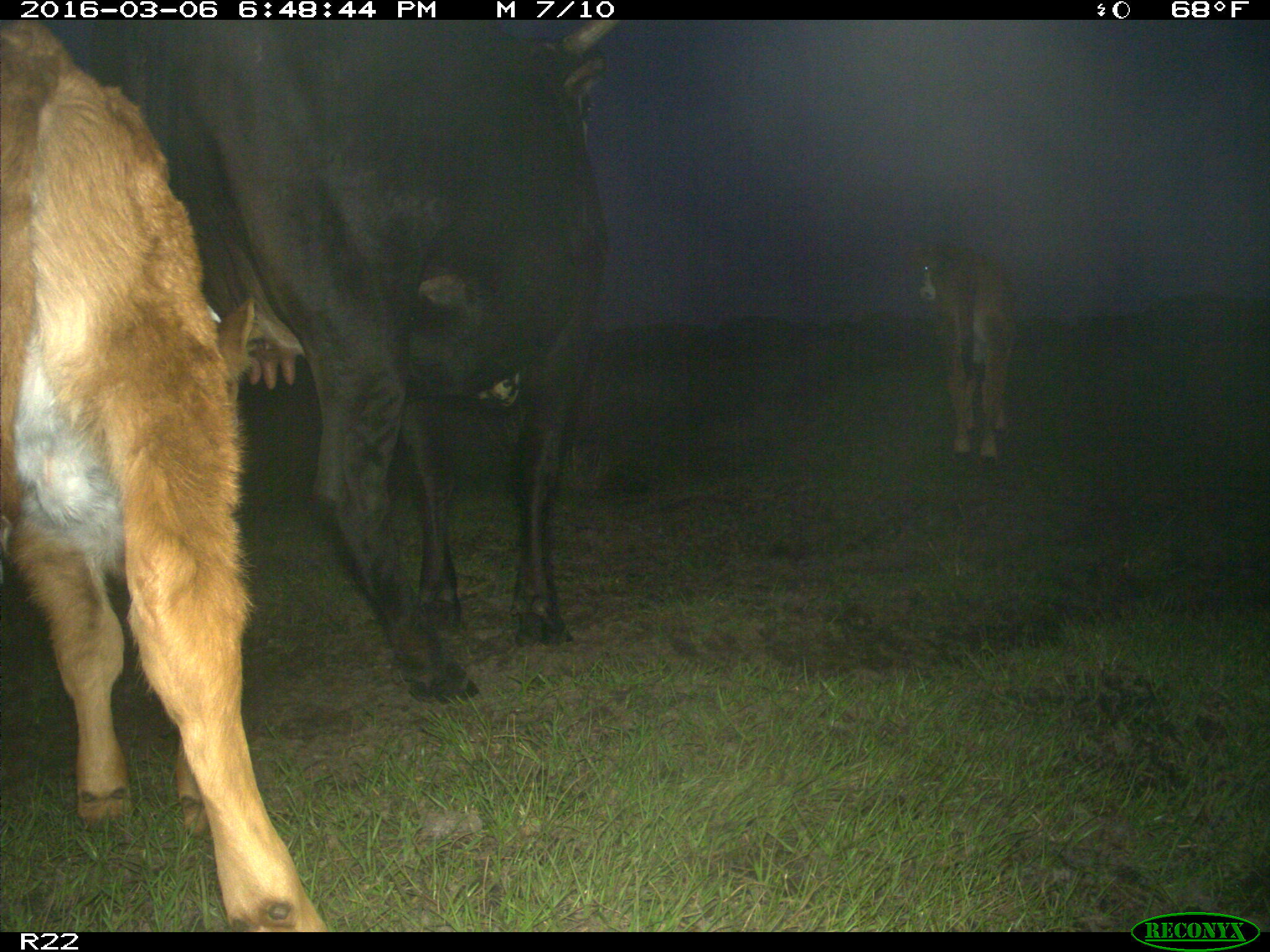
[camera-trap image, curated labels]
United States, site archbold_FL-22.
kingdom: Animalia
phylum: Chordata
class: Mammalia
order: Artiodactyla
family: Bovidae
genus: Bos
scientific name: Bos taurus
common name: domestic cow